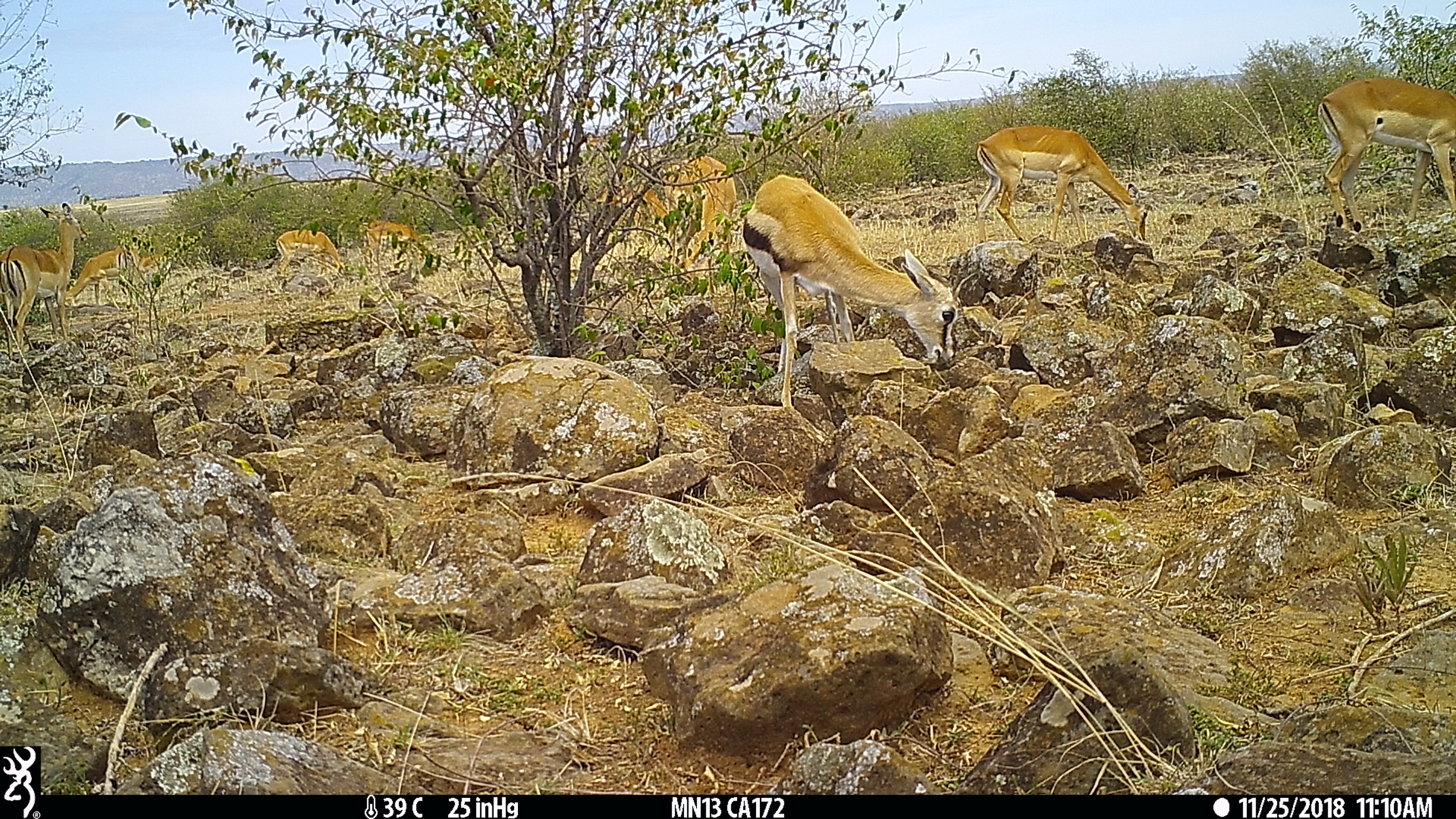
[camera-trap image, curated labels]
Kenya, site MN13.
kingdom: Animalia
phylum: Chordata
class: Mammalia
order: Artiodactyla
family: Bovidae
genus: Aepyceros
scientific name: Aepyceros melampus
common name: impala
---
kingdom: Animalia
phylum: Chordata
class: Mammalia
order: Artiodactyla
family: Bovidae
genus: Eudorcas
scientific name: Eudorcas thomsonii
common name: thomon's gazelle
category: gazelle thomsons